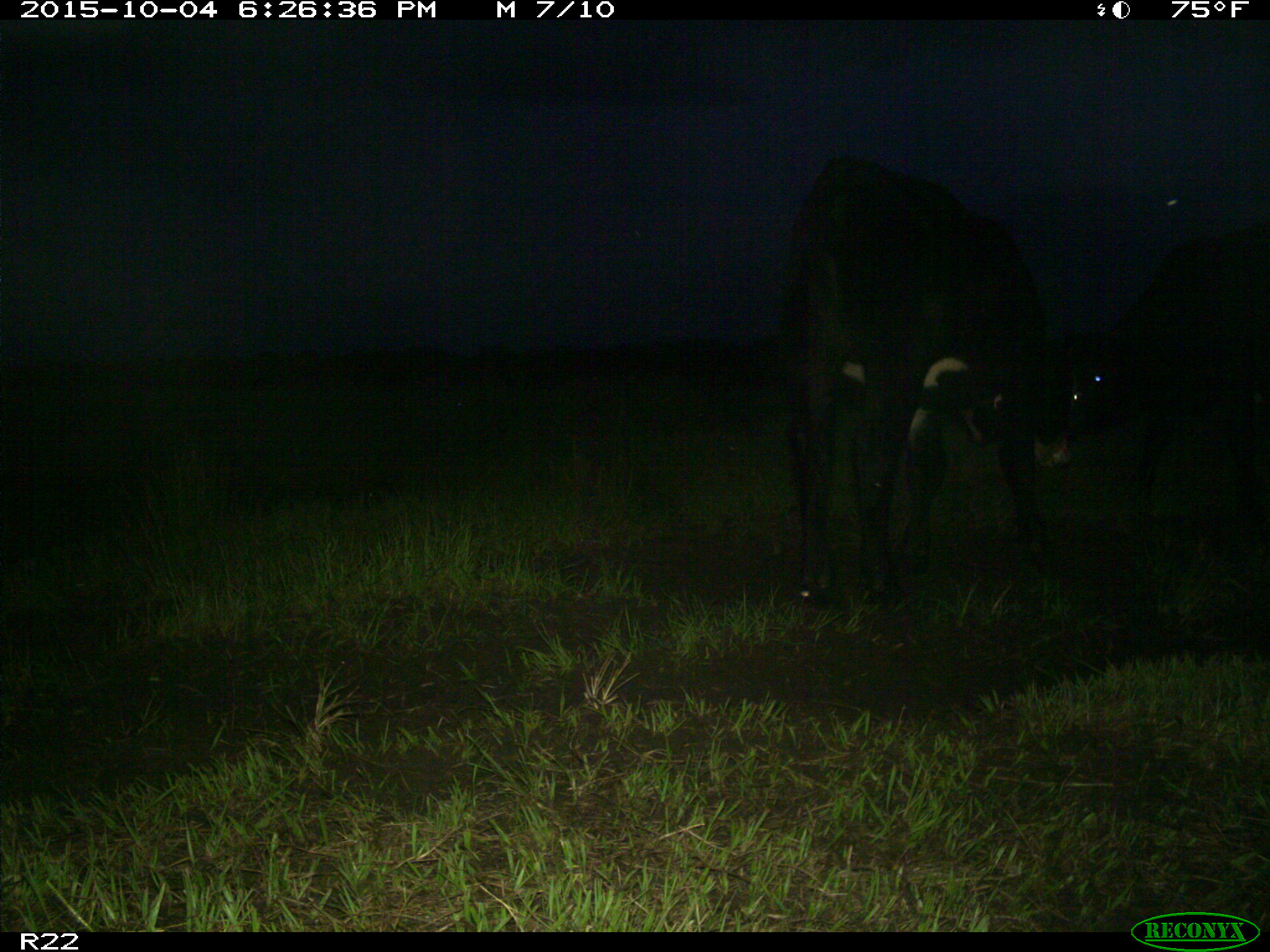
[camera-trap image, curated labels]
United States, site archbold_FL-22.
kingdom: Animalia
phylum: Chordata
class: Mammalia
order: Artiodactyla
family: Bovidae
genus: Bos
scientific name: Bos taurus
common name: domestic cow